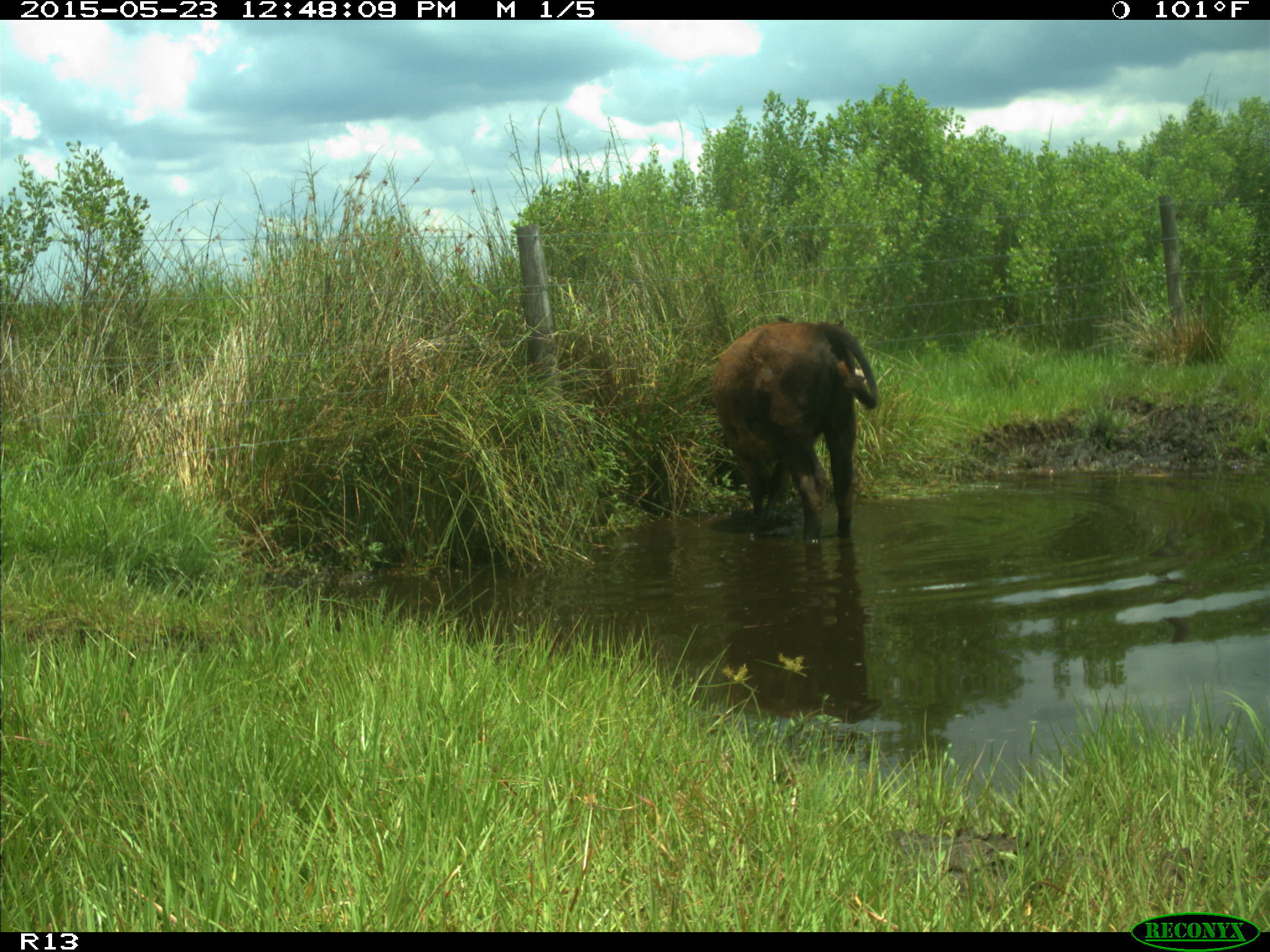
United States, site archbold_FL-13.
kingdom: Animalia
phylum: Chordata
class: Mammalia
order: Artiodactyla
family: Bovidae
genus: Bos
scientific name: Bos taurus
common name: domestic cow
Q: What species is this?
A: Bos taurus (domestic cow).